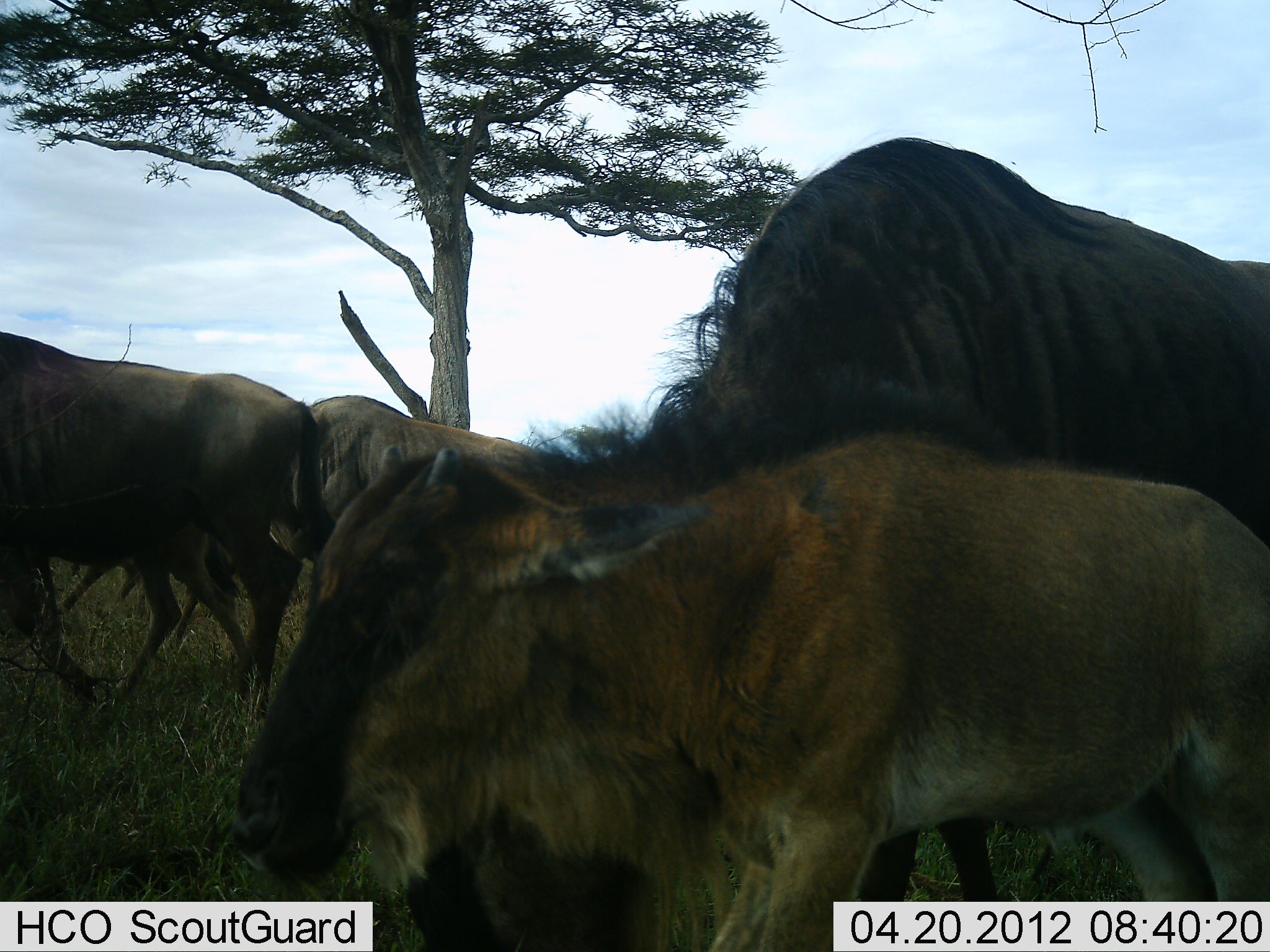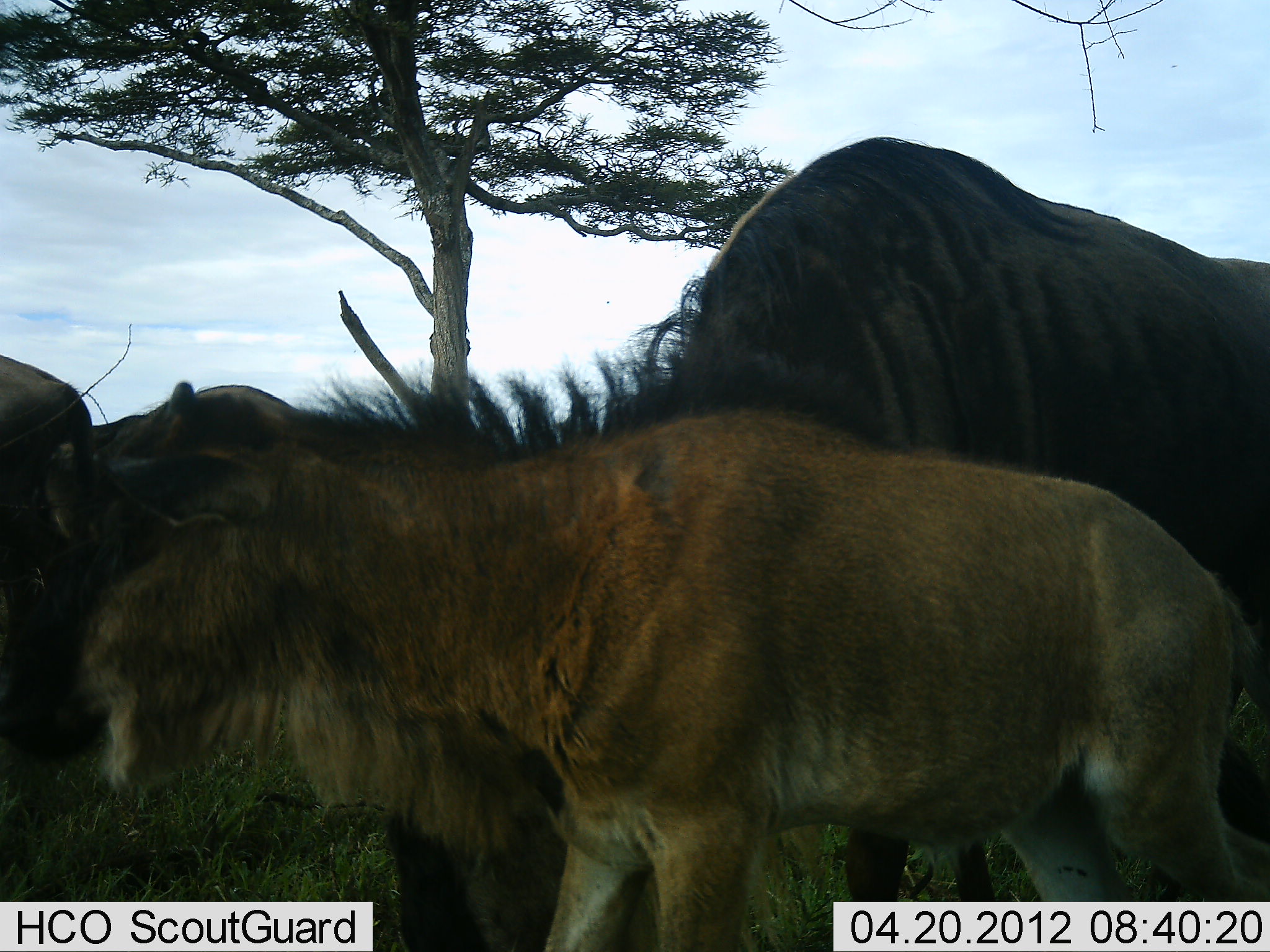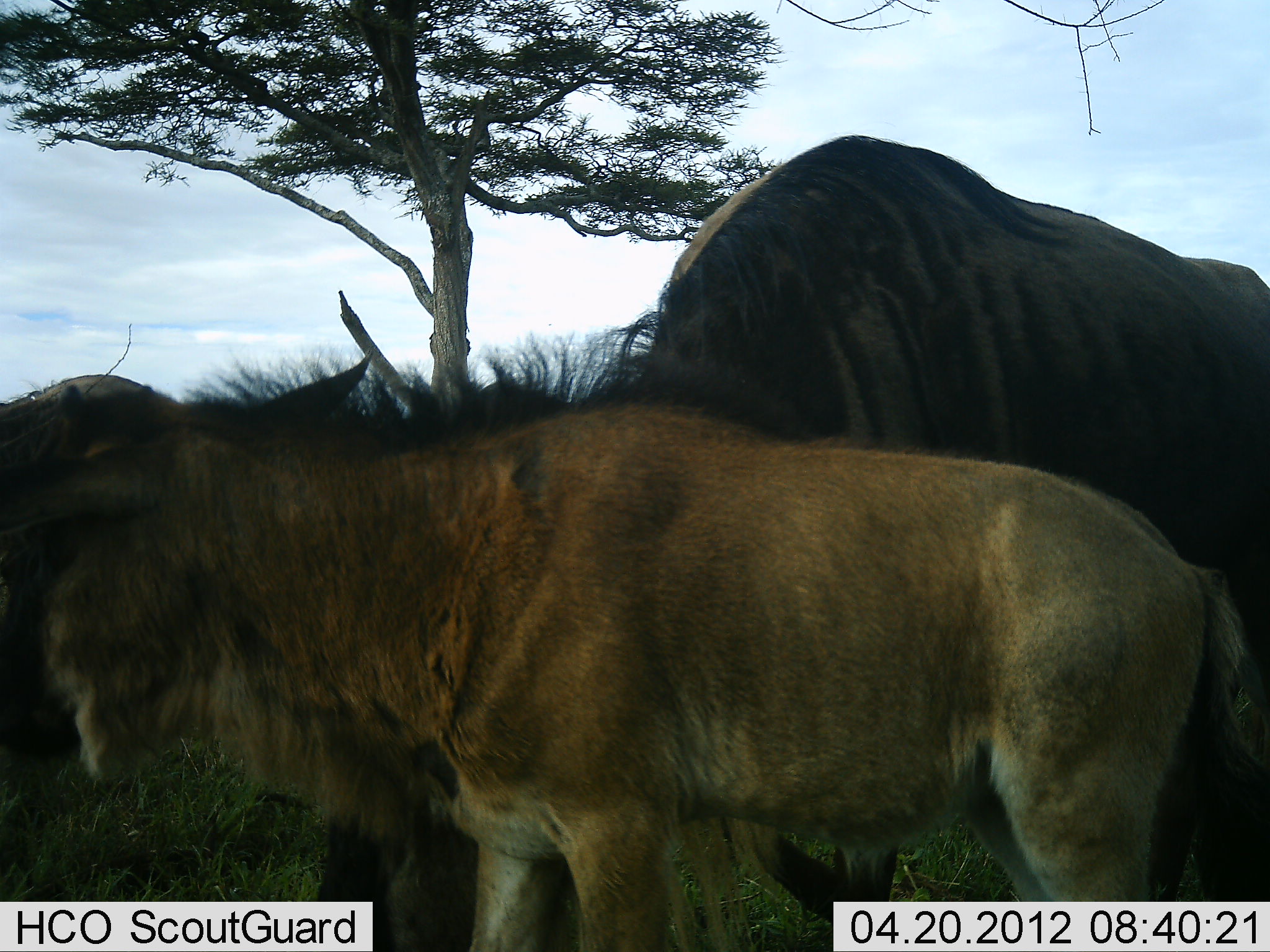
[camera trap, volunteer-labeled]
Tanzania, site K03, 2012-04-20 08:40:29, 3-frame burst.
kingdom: Animalia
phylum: Chordata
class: Mammalia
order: Artiodactyla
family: Bovidae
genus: Connochaetes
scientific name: Connochaetes taurinus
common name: blue wildebeest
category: wildebeest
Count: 4.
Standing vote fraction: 25%.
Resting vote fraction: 0%.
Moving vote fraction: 75%.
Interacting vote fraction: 8%.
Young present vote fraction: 92%.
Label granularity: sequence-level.